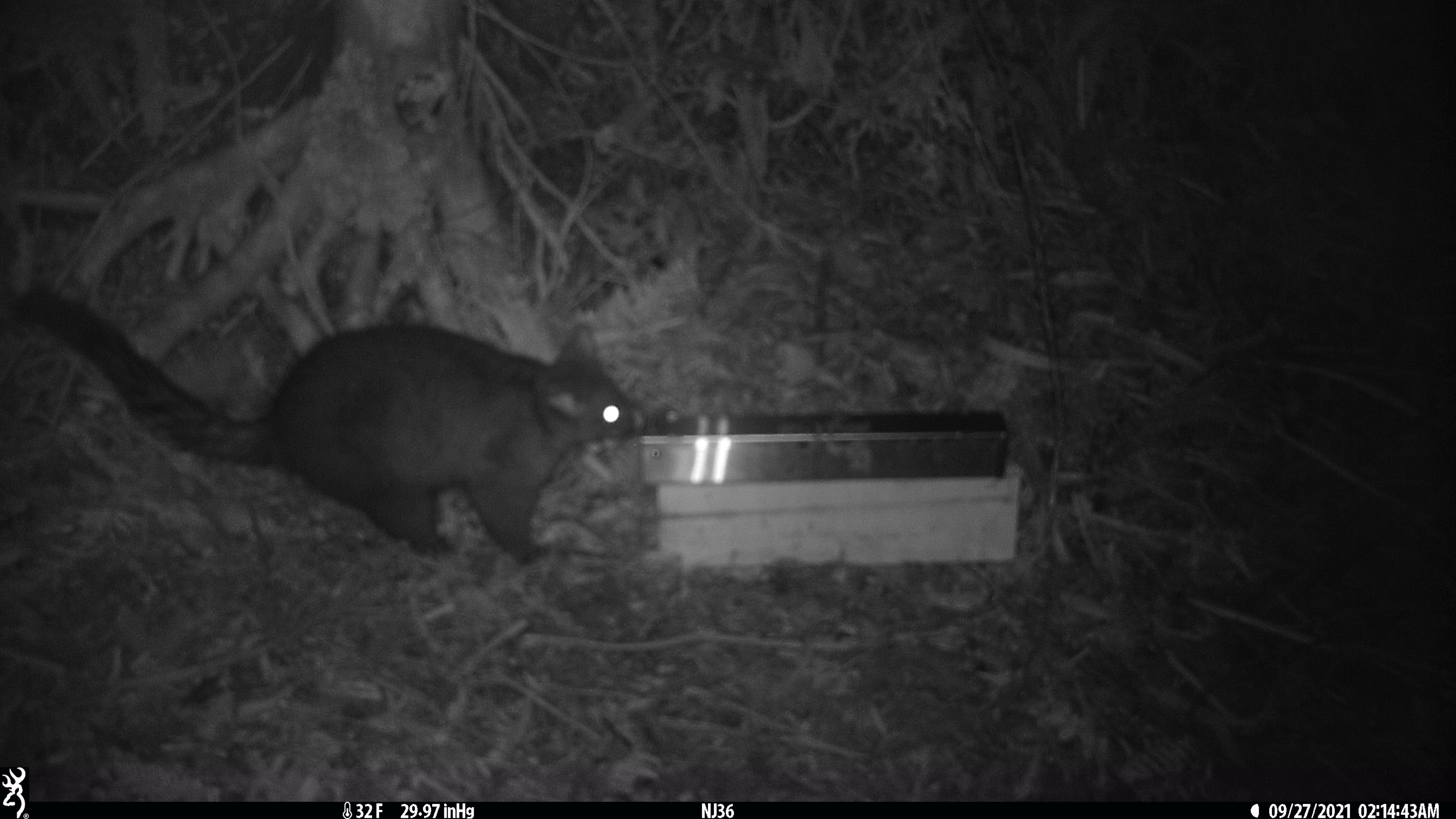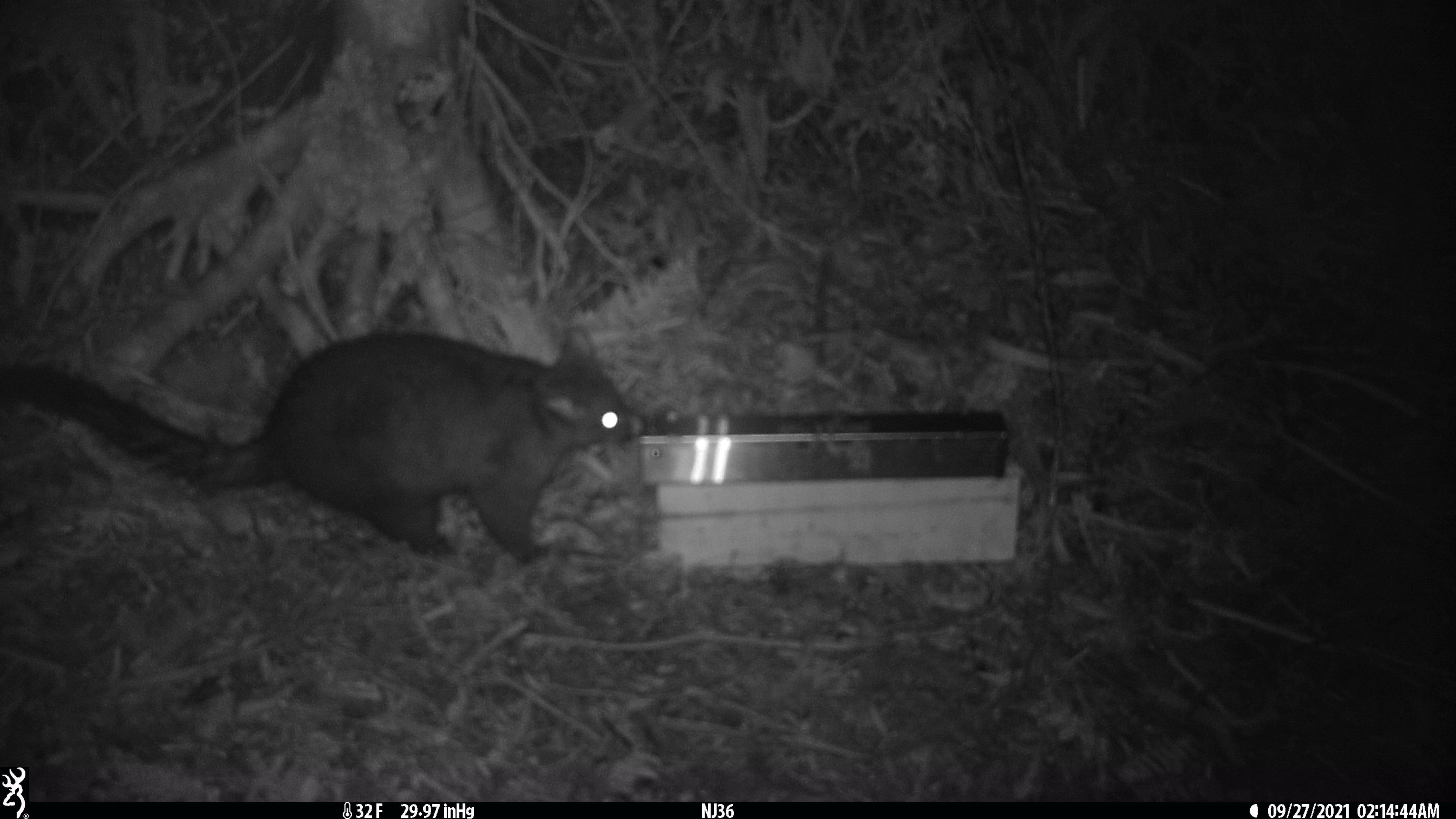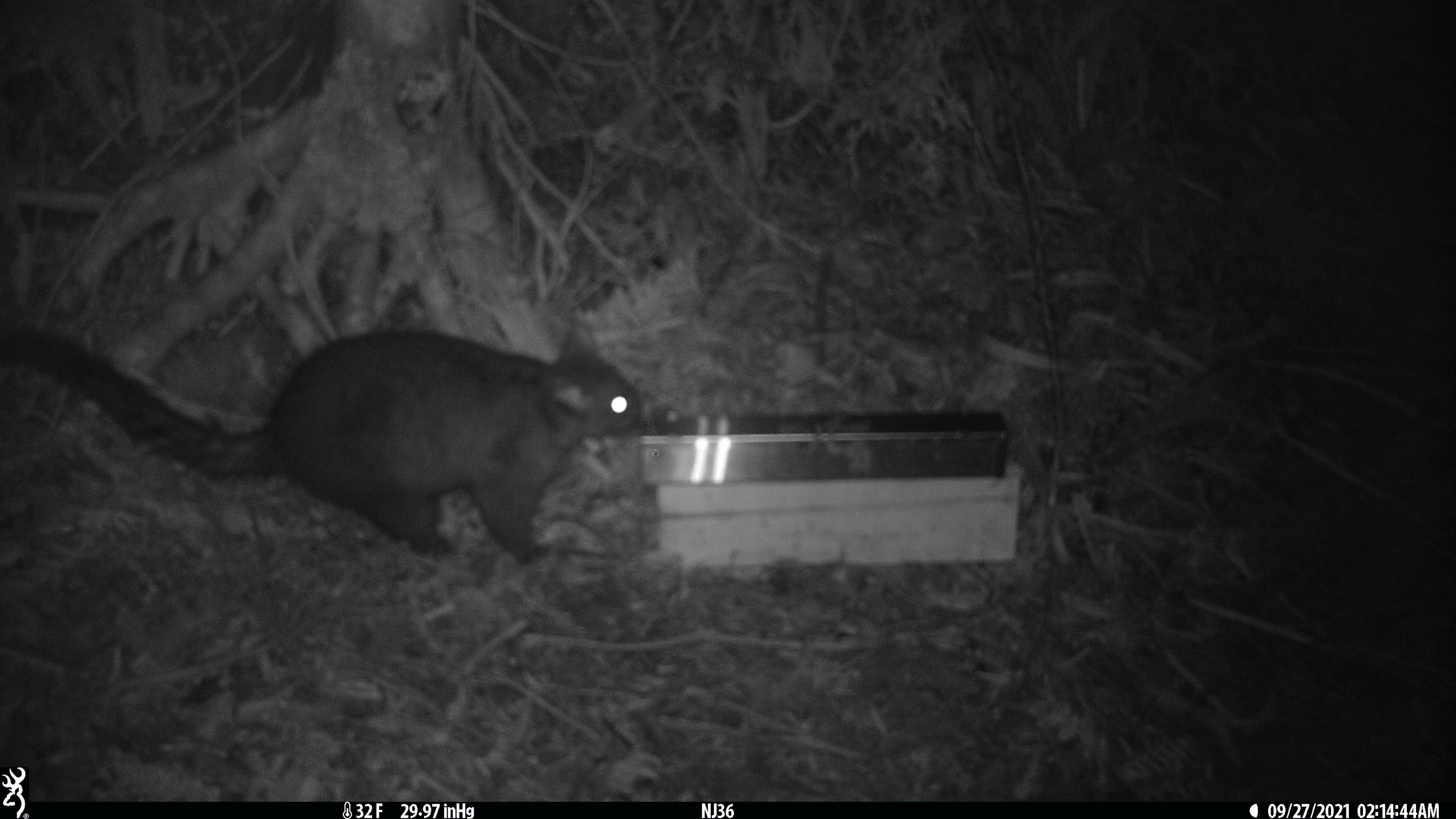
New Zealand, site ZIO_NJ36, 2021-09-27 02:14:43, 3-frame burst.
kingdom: Animalia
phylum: Chordata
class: Mammalia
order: Diprotodontia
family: Phalangeridae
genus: Trichosurus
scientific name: Trichosurus vulpecula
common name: common brushtail possum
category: possum